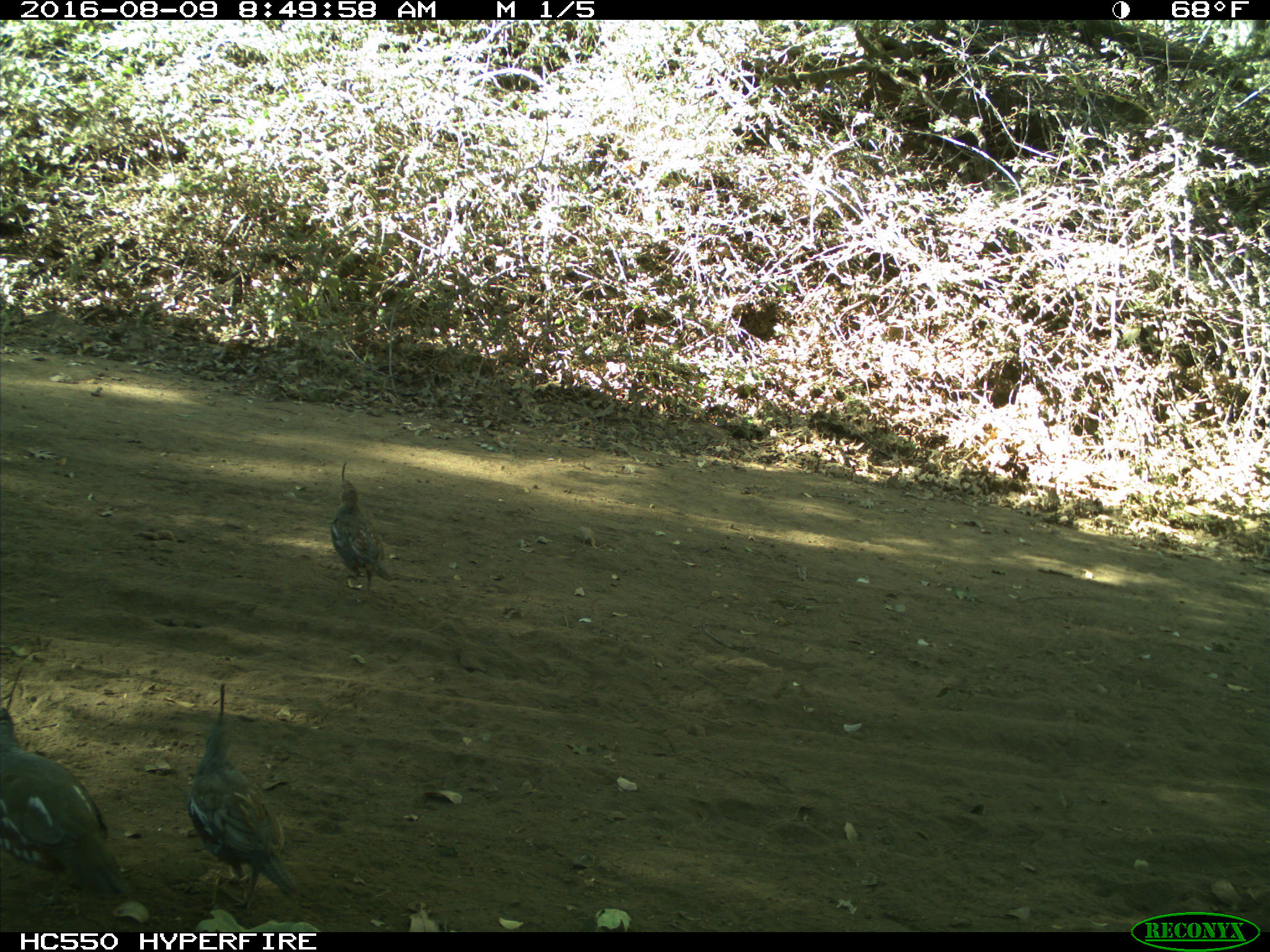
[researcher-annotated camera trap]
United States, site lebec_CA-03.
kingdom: Animalia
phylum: Chordata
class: Aves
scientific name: Aves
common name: birds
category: unidentified bird